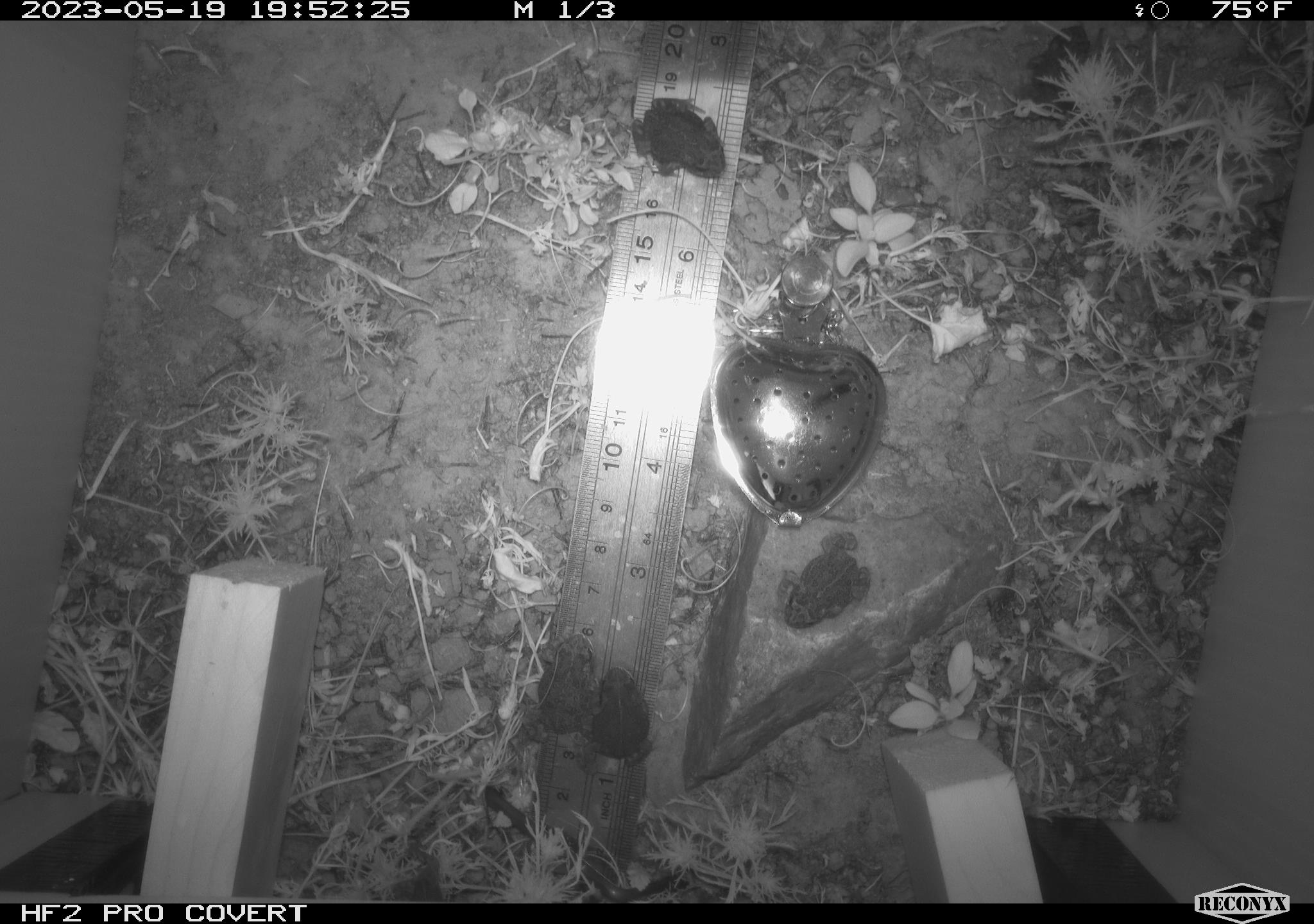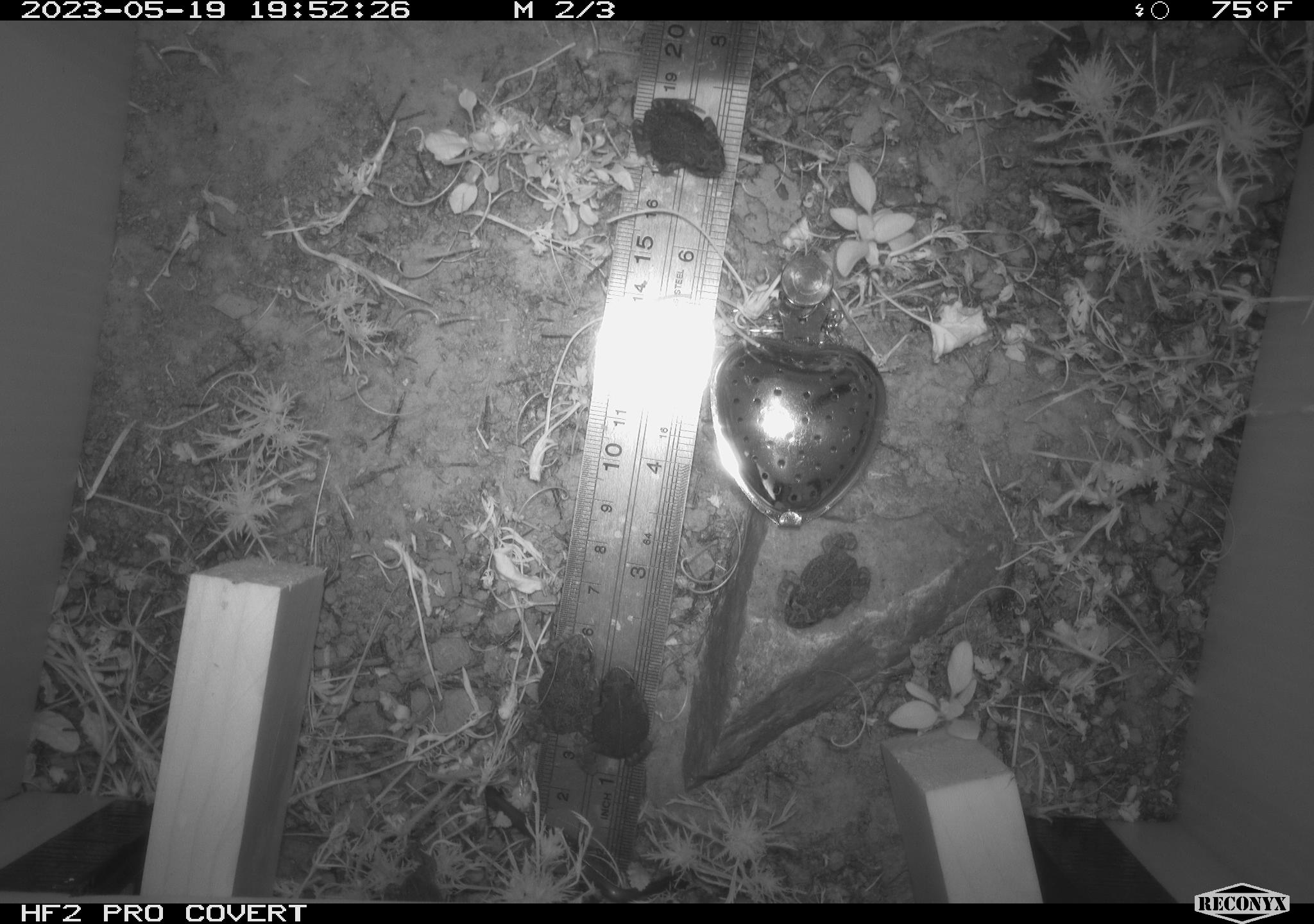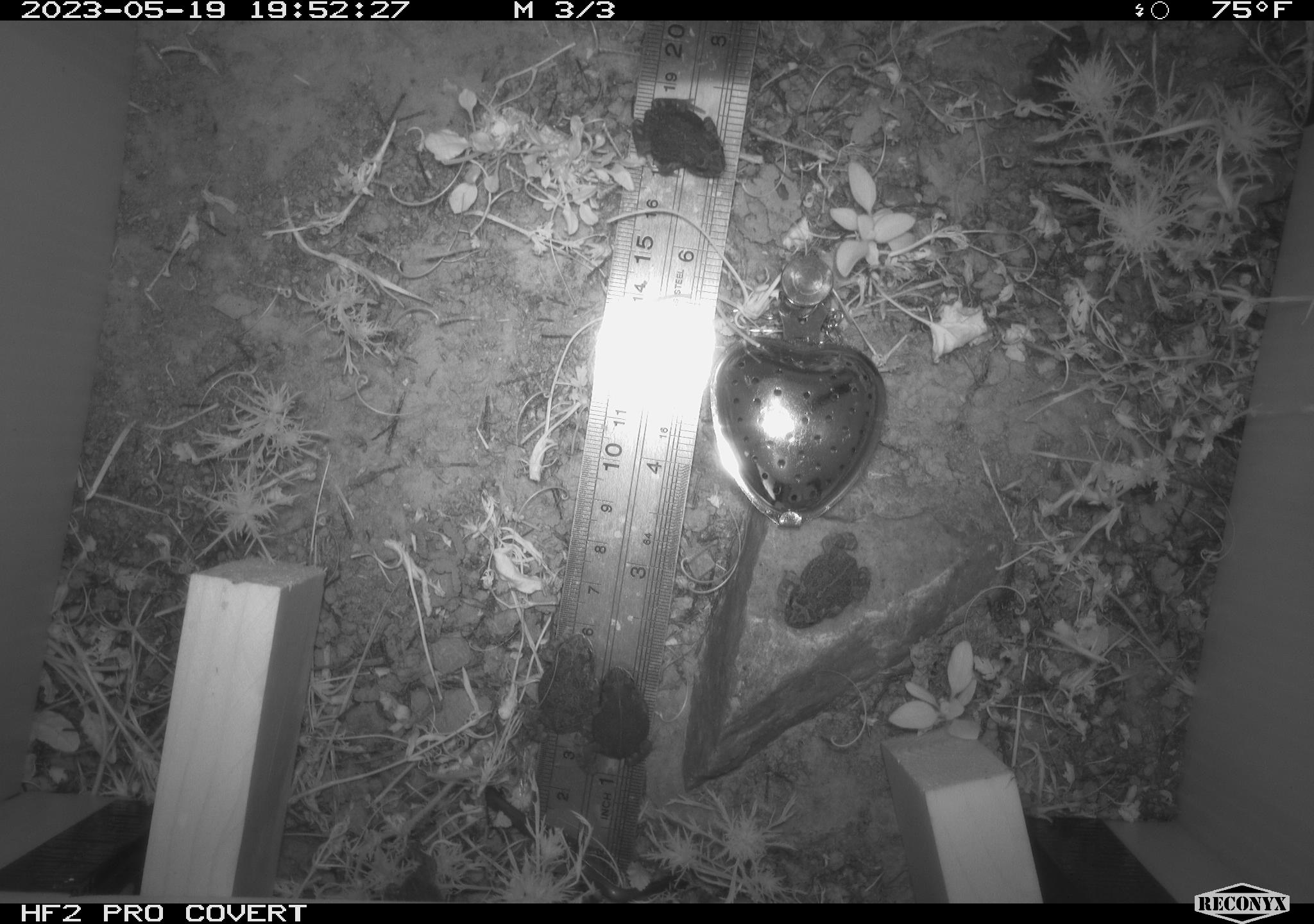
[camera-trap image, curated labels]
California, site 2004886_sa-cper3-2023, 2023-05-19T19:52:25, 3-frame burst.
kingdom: Animalia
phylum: Chordata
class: Amphibia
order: Anura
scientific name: Anura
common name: frogs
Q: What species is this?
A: Frogs (Anura).